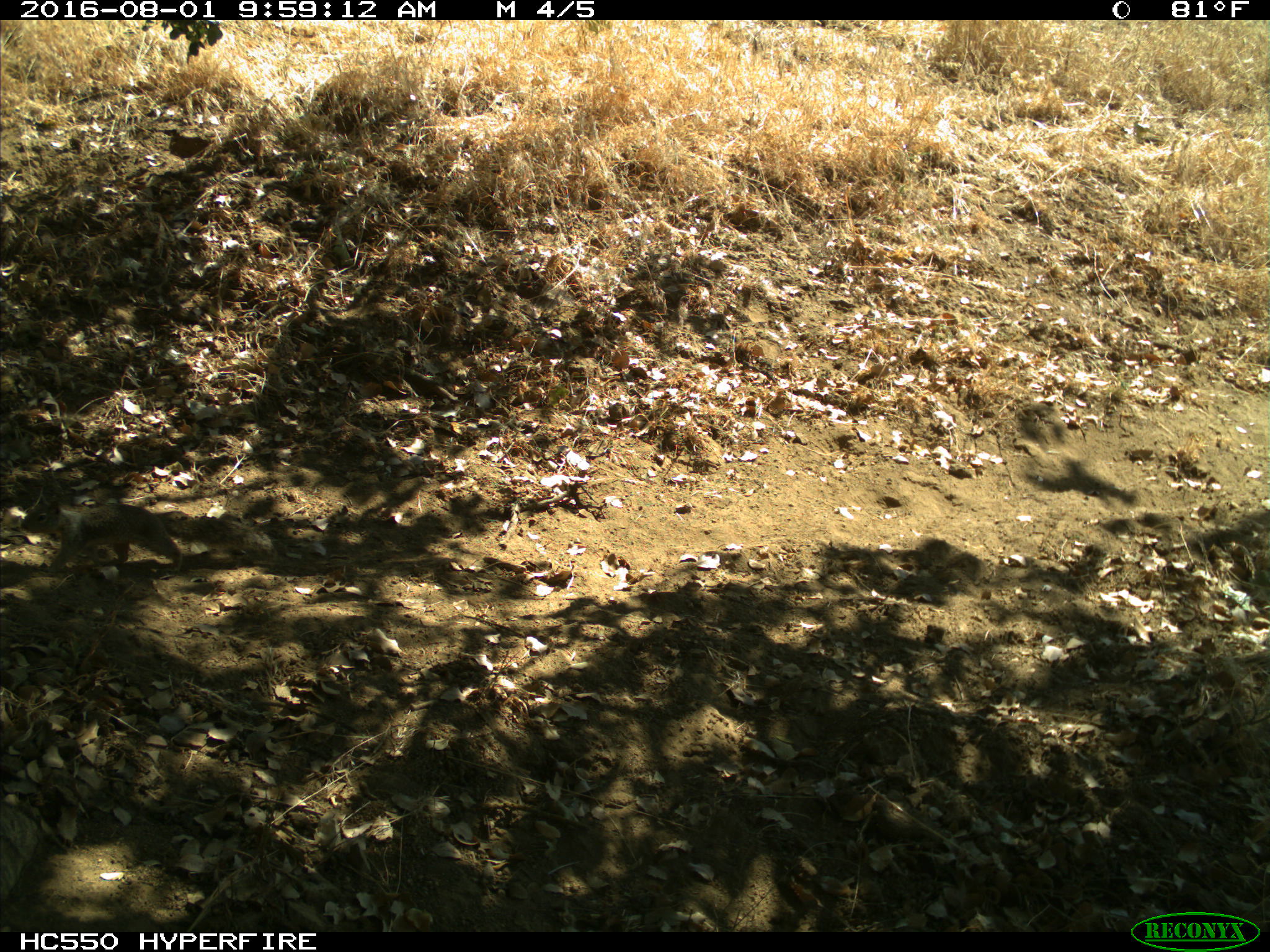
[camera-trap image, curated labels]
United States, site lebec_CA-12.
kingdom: Animalia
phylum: Chordata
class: Mammalia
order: Rodentia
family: Sciuridae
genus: Otospermophilus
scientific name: Otospermophilus beecheyi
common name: california ground squirrel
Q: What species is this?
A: Otospermophilus beecheyi (california ground squirrel).